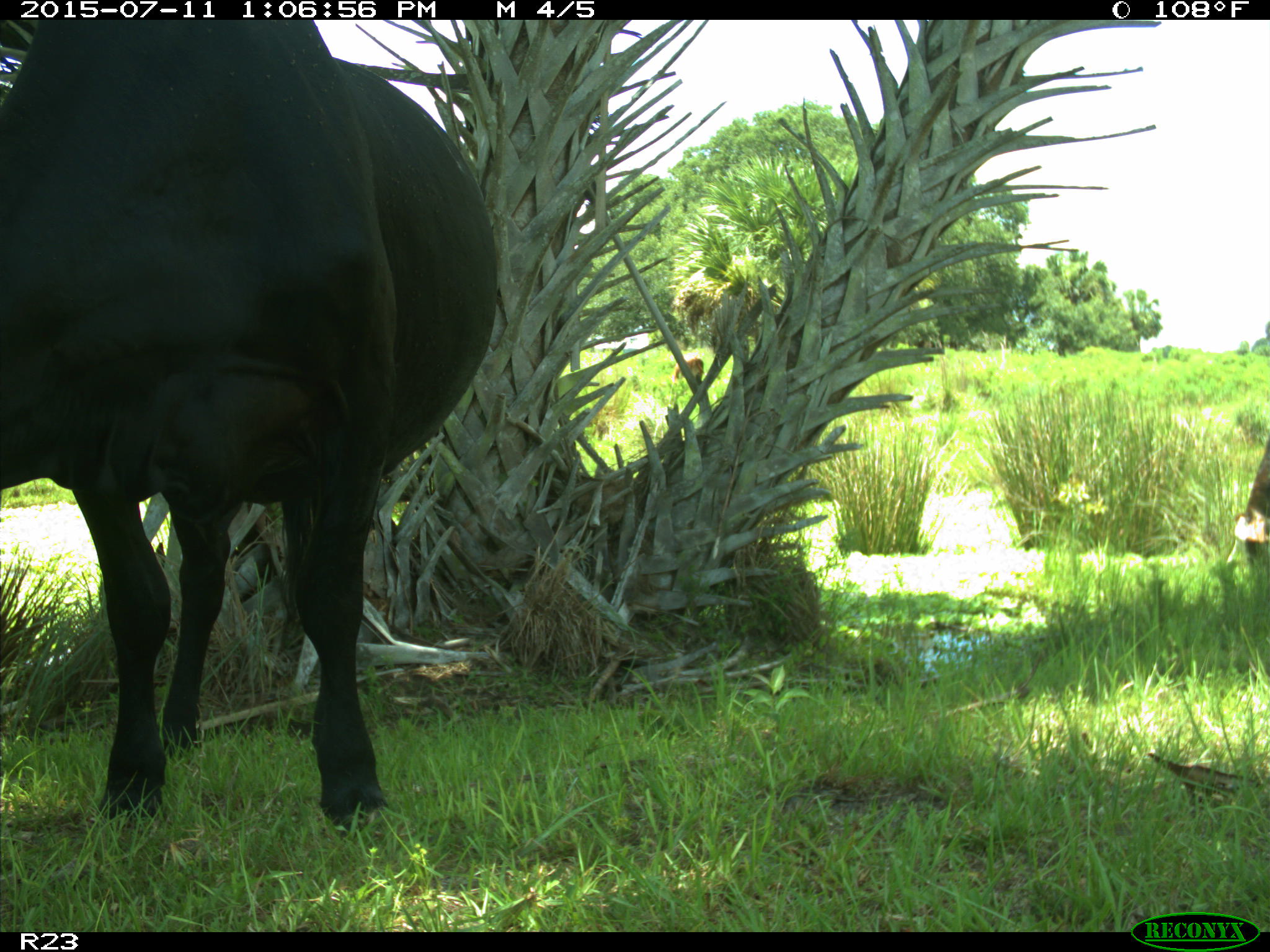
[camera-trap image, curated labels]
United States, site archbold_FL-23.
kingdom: Animalia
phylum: Chordata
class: Mammalia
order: Artiodactyla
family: Bovidae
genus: Bos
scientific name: Bos taurus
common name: domestic cow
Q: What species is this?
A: Bos taurus (domestic cow).